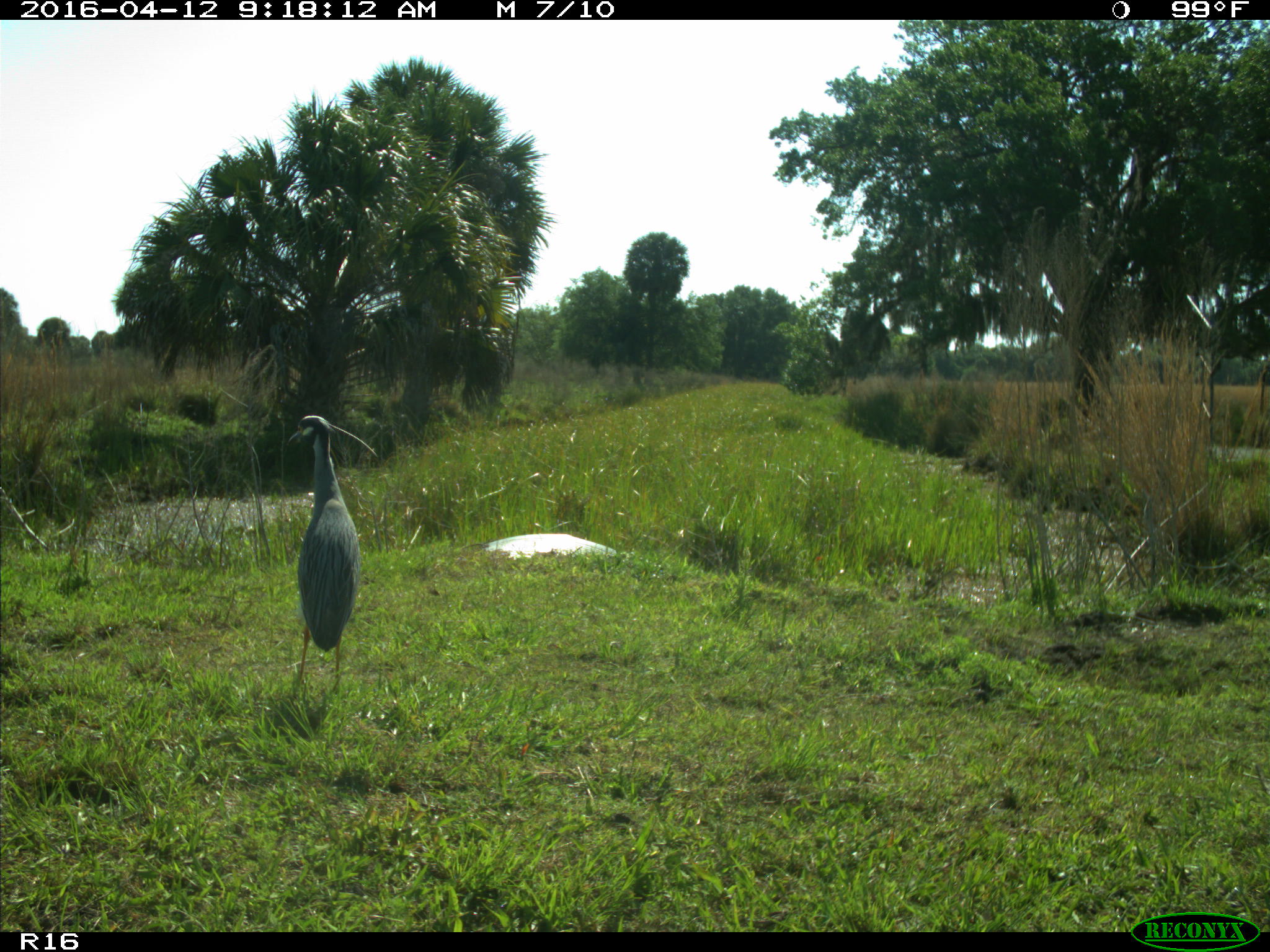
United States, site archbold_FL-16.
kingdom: Animalia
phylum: Chordata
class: Aves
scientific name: Aves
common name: birds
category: unidentified bird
Unidentified bird (birds) (Aves).